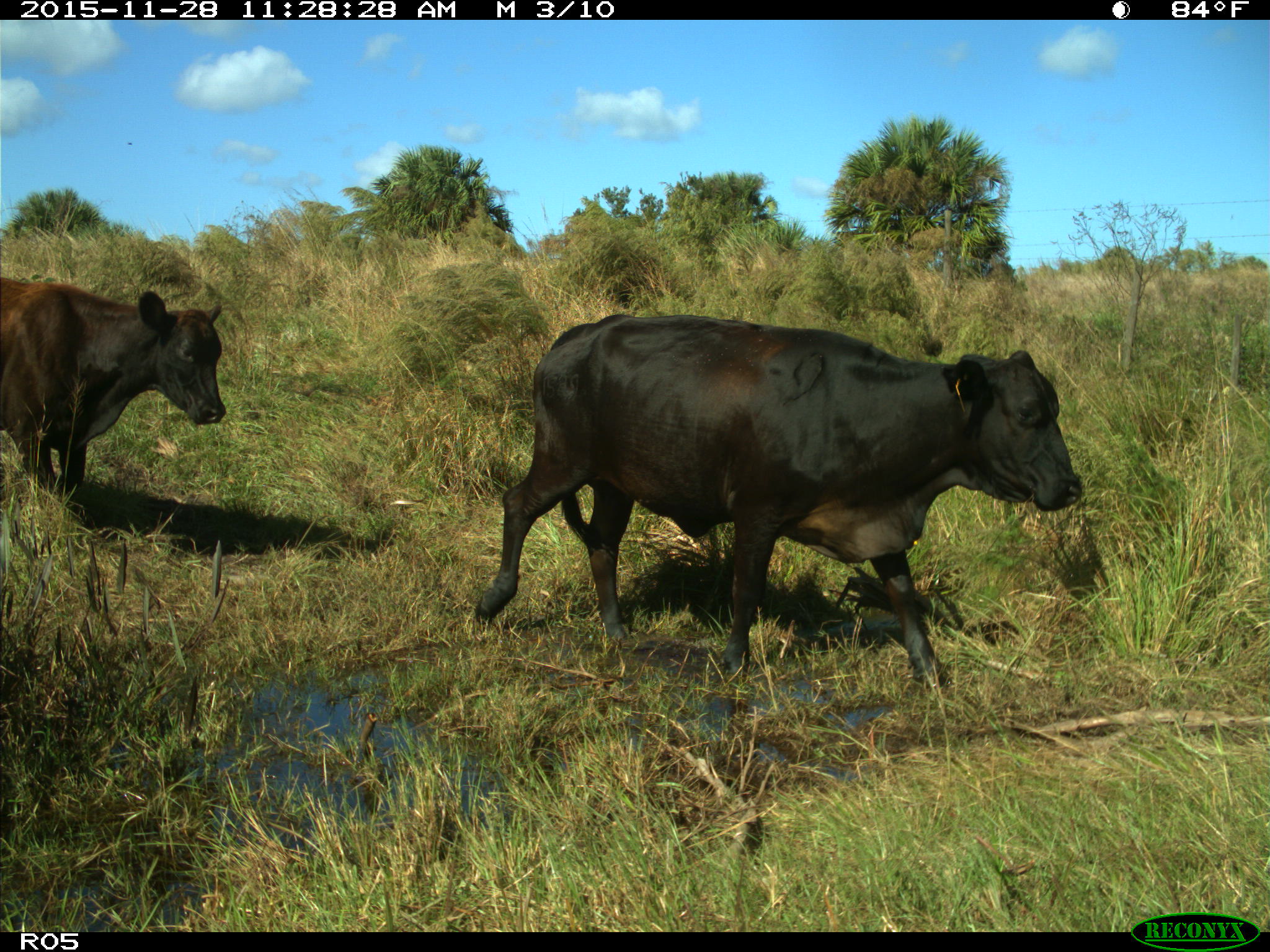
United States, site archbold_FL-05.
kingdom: Animalia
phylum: Chordata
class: Mammalia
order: Artiodactyla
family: Bovidae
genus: Bos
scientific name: Bos taurus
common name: domestic cow